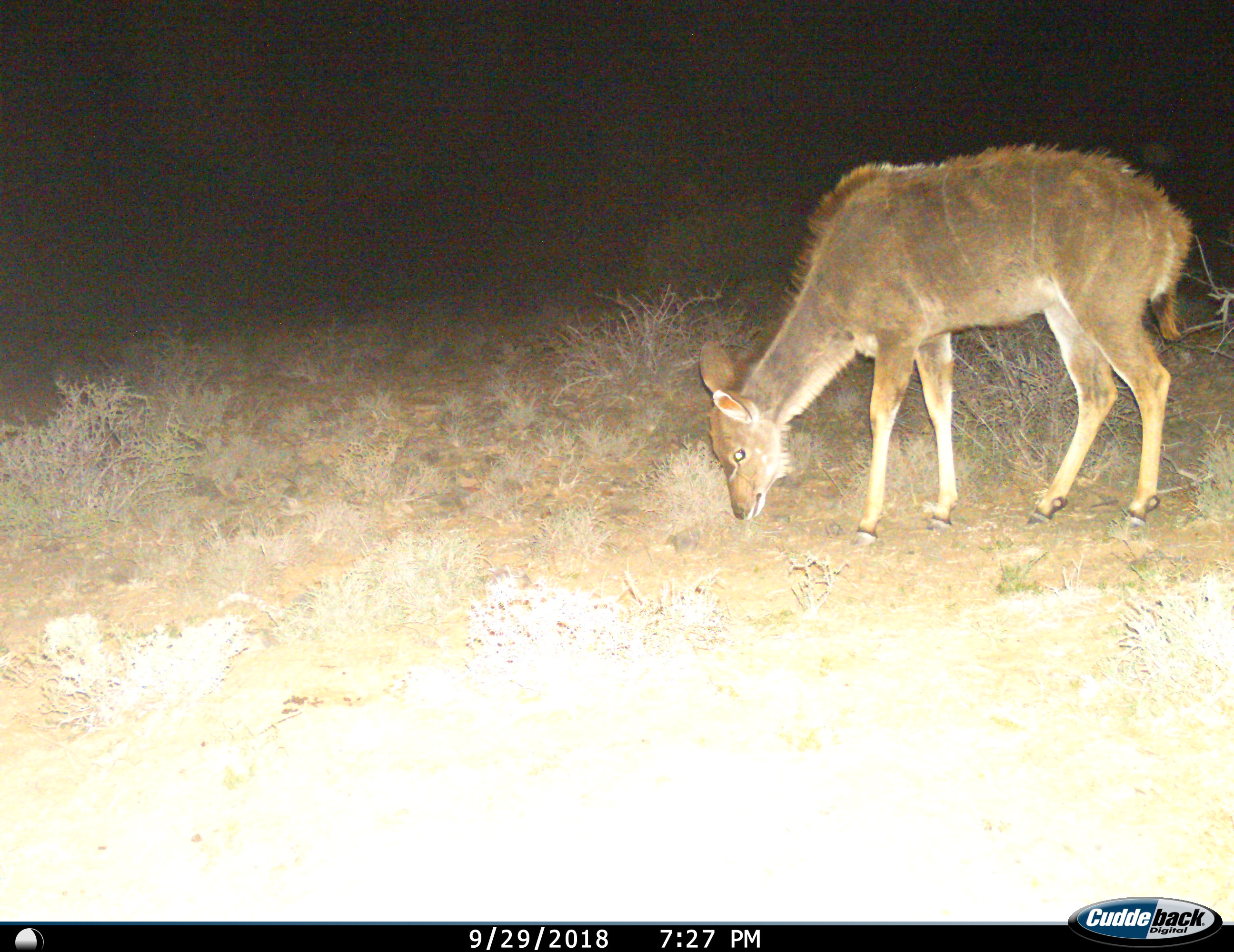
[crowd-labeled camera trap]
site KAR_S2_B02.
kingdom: Animalia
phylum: Chordata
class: Mammalia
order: Artiodactyla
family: Bovidae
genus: Tragelaphus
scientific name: Tragelaphus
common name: kudu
Kudu (Tragelaphus), count 1. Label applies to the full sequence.